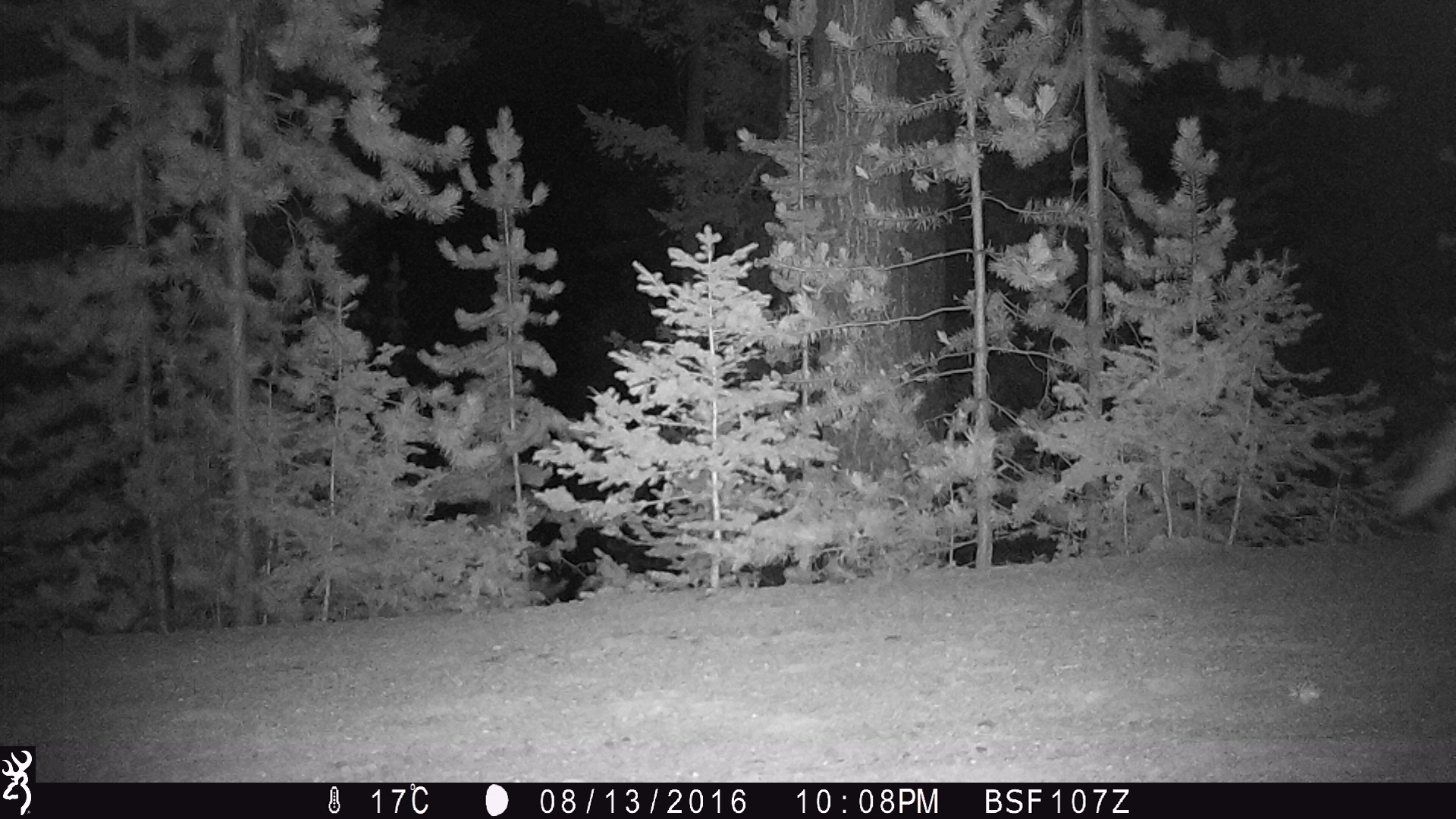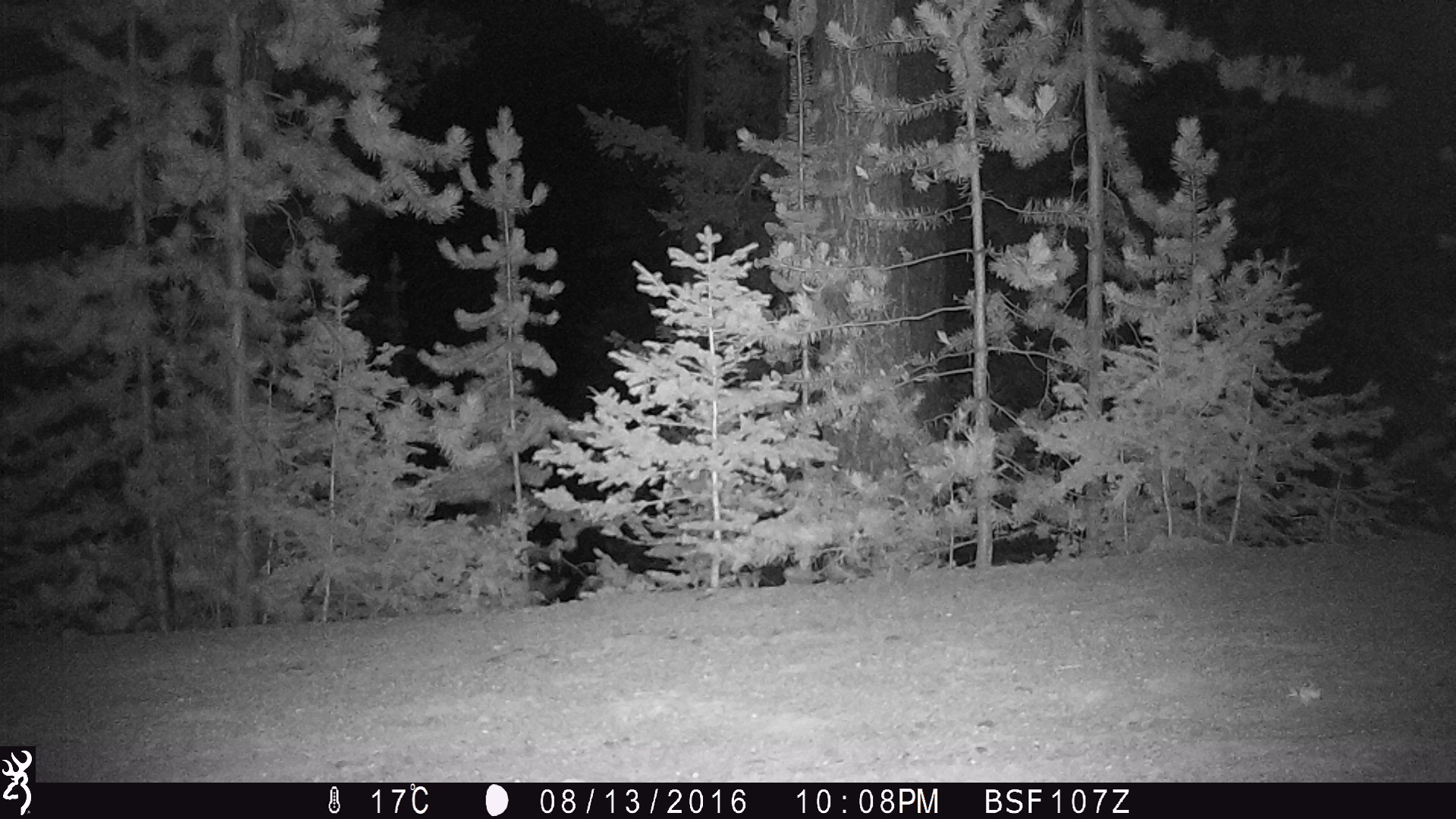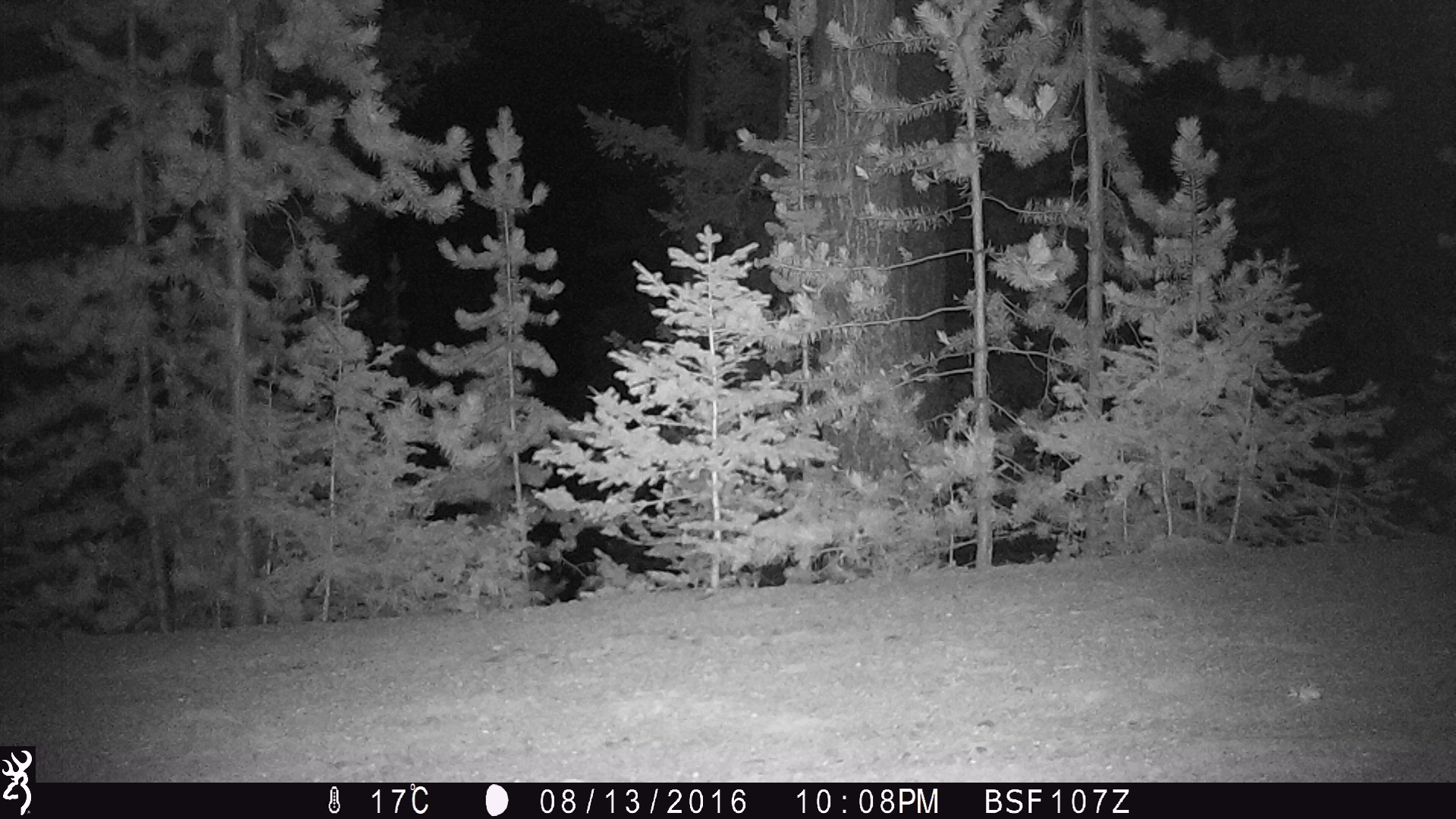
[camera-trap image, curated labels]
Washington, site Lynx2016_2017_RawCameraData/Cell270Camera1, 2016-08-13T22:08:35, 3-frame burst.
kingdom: Animalia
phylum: Chordata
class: Mammalia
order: Carnivora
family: Canidae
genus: Canis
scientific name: Canis latrans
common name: coyote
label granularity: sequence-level